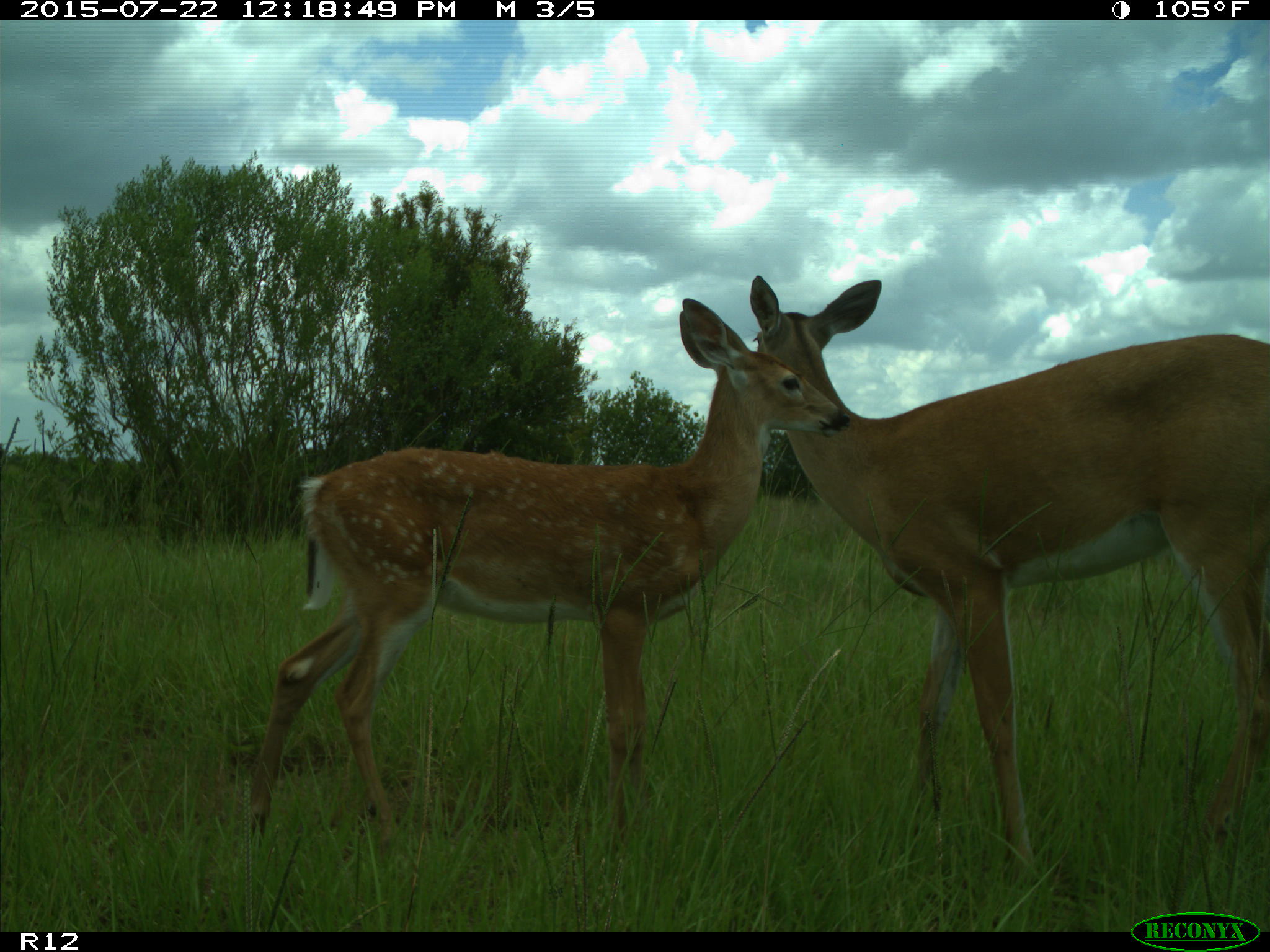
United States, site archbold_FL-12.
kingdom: Animalia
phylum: Chordata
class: Mammalia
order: Artiodactyla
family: Cervidae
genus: Odocoileus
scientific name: Odocoileus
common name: deer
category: unidentified deer